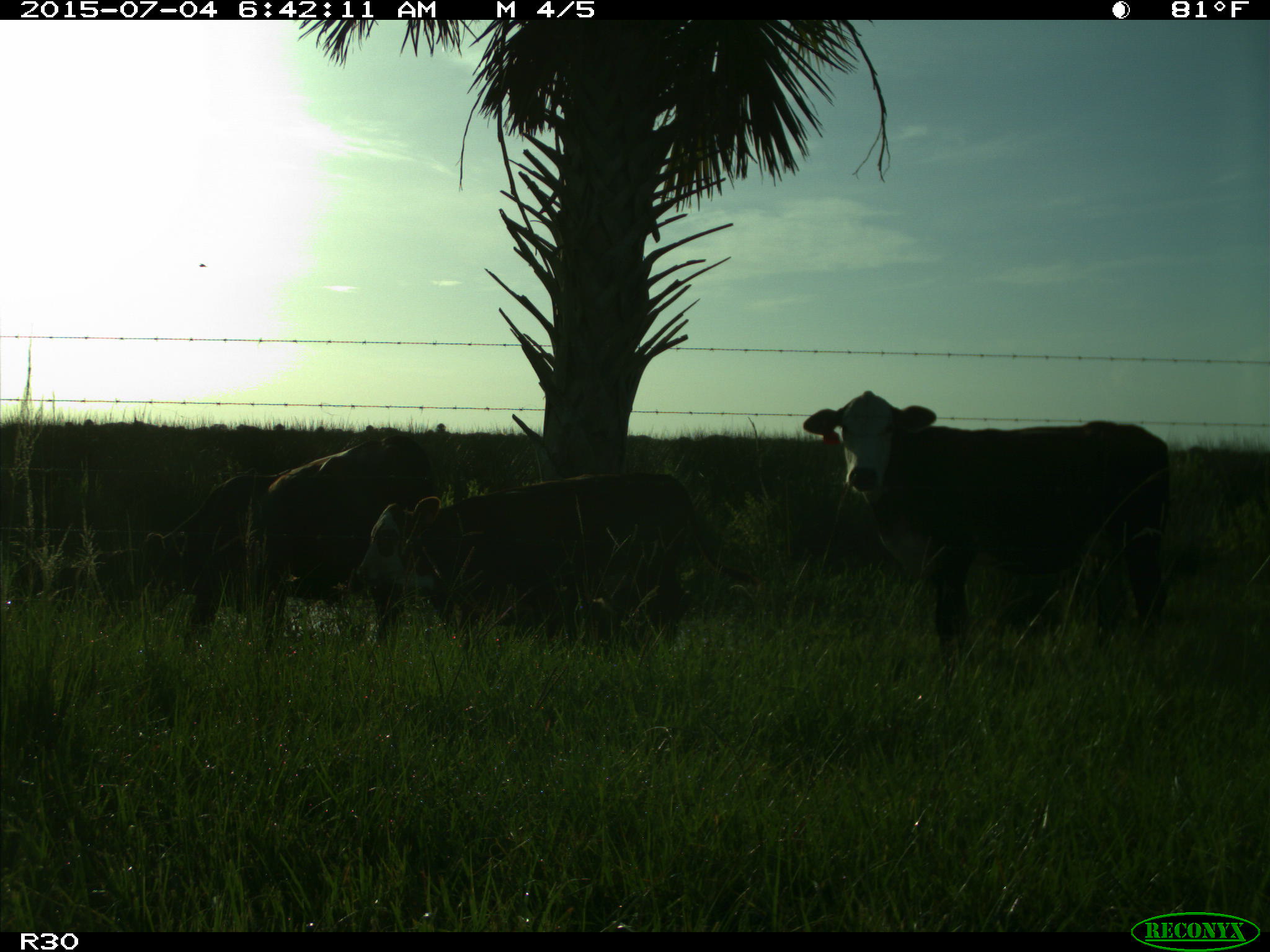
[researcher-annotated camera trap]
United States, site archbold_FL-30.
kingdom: Animalia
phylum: Chordata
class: Mammalia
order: Artiodactyla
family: Bovidae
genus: Bos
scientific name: Bos taurus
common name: domestic cow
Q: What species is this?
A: Bos taurus (domestic cow).